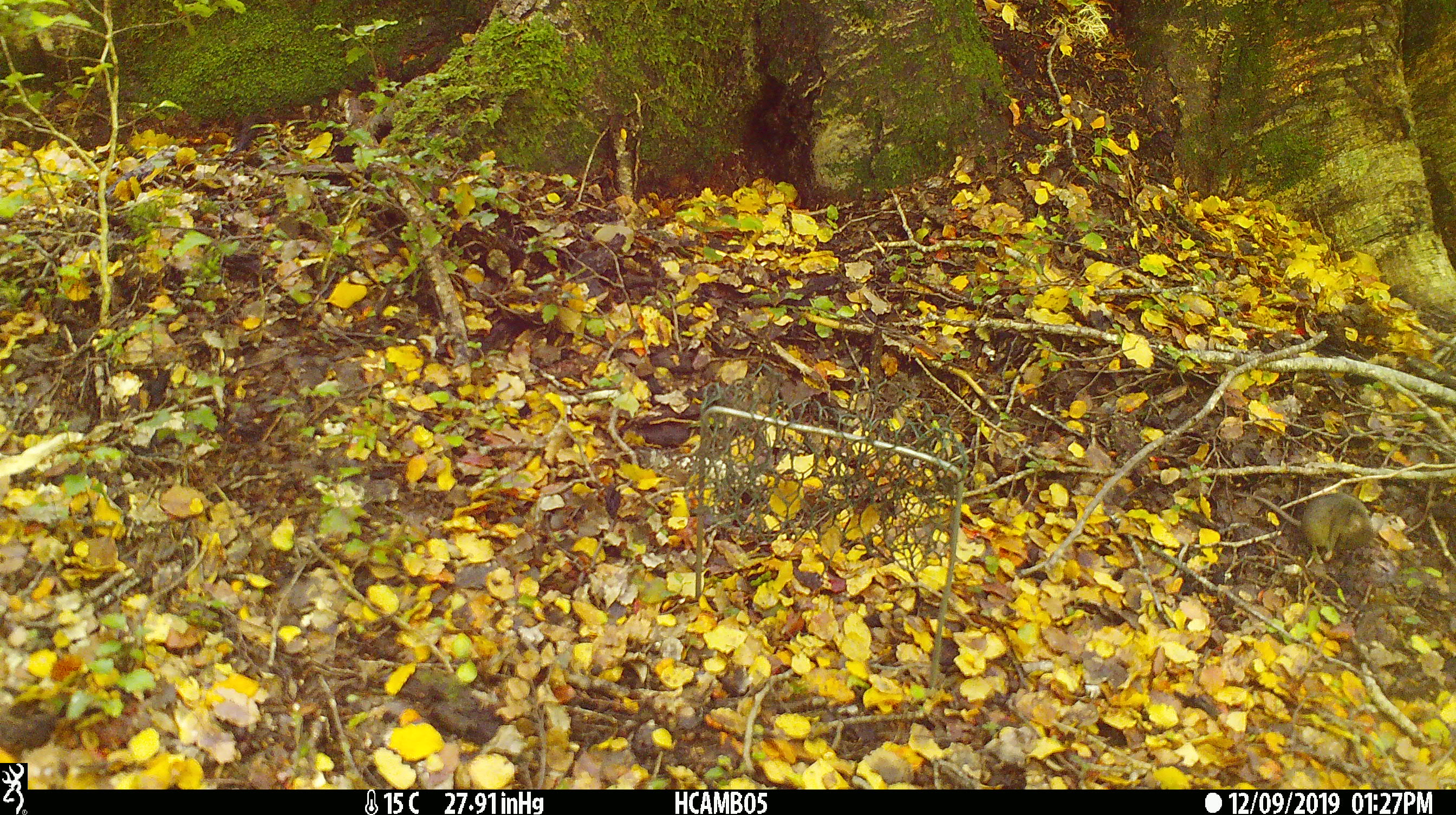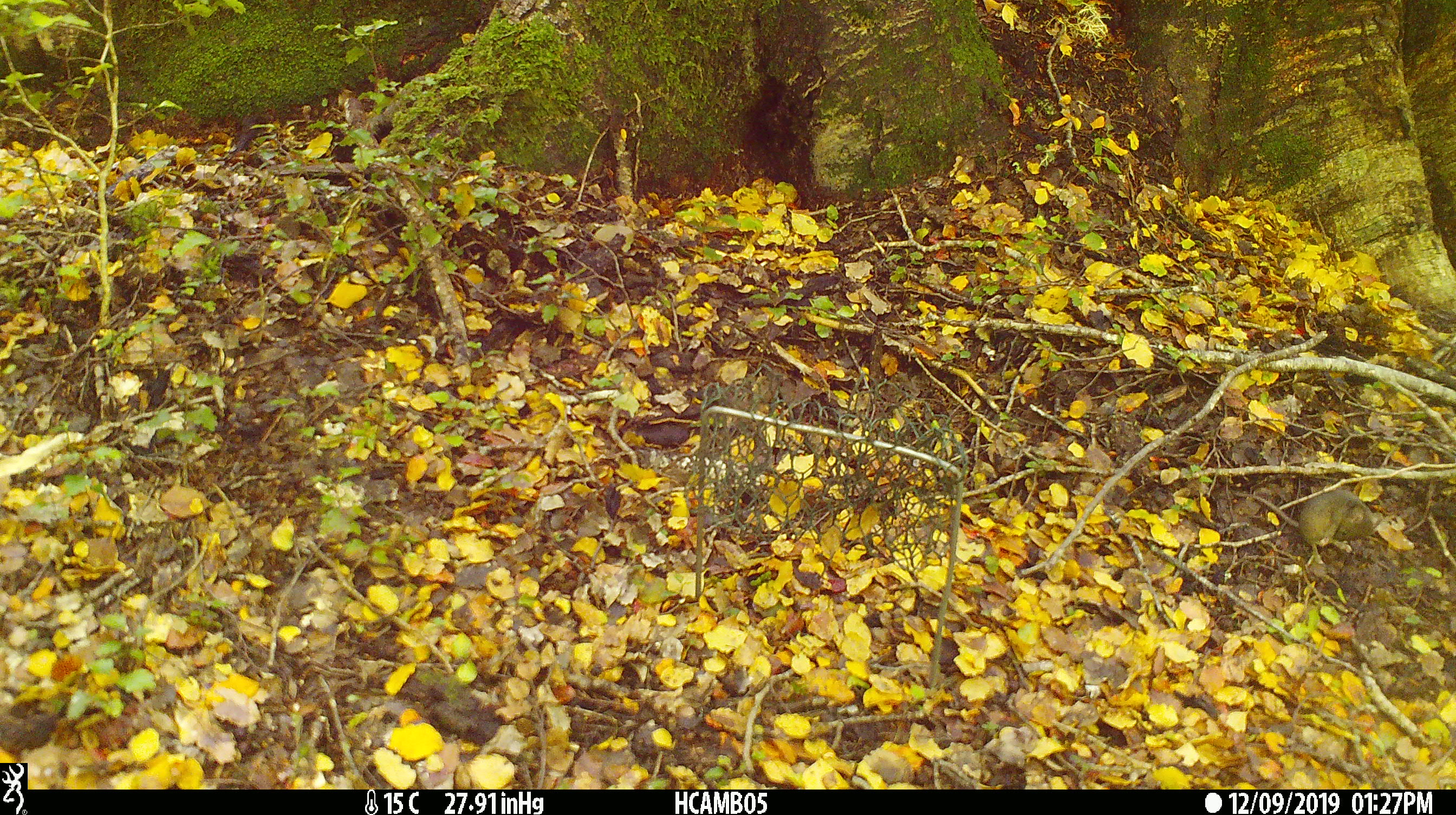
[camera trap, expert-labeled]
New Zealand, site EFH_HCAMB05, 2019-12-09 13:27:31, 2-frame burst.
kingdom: Animalia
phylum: Chordata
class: Mammalia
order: Rodentia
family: Muridae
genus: Mus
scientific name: Mus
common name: mouse